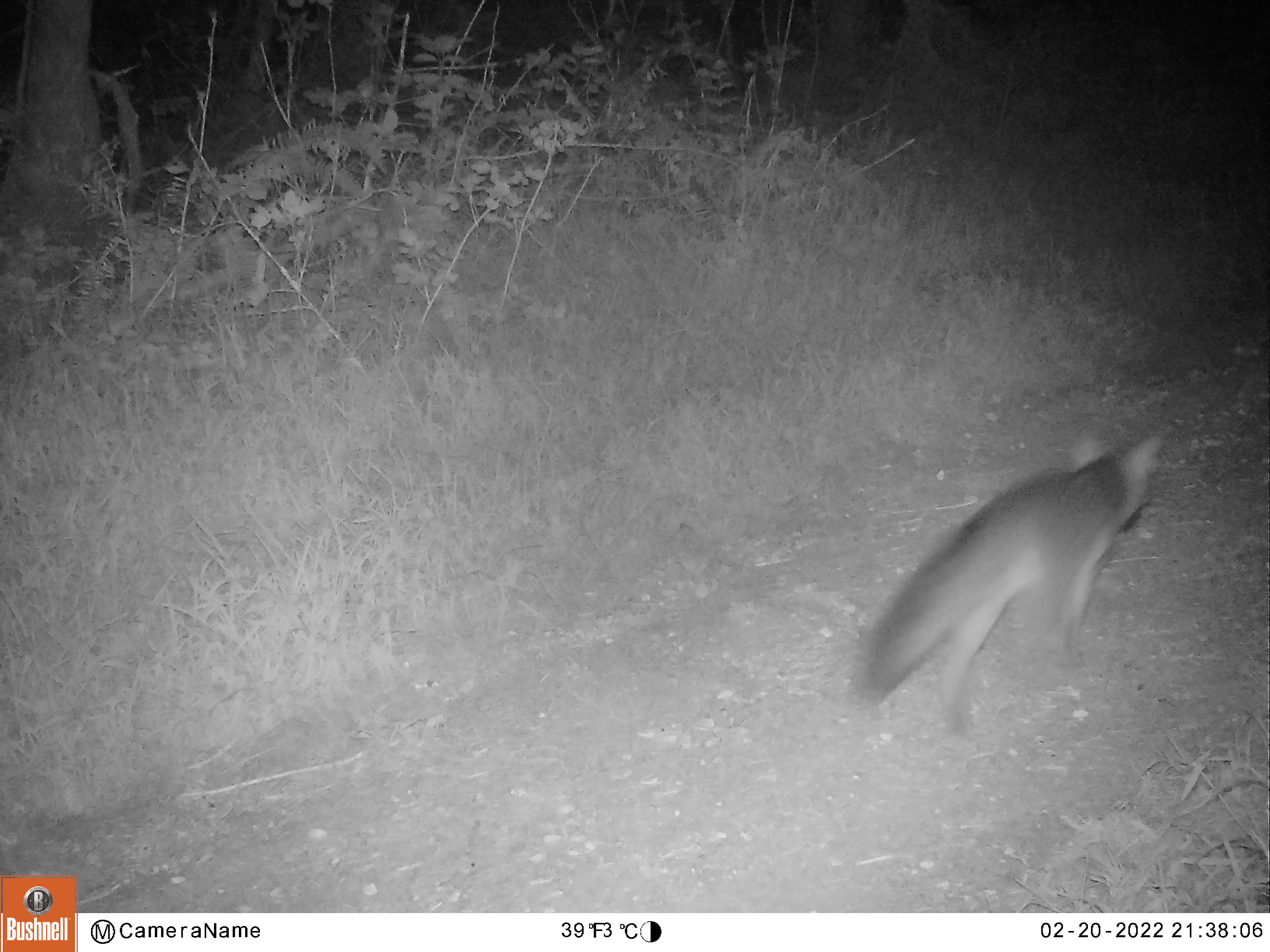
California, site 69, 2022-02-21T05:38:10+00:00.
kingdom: Animalia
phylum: Chordata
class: Mammalia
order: Carnivora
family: Canidae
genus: Urocyon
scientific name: Urocyon cinereoargenteus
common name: gray fox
Gray fox (Urocyon cinereoargenteus).